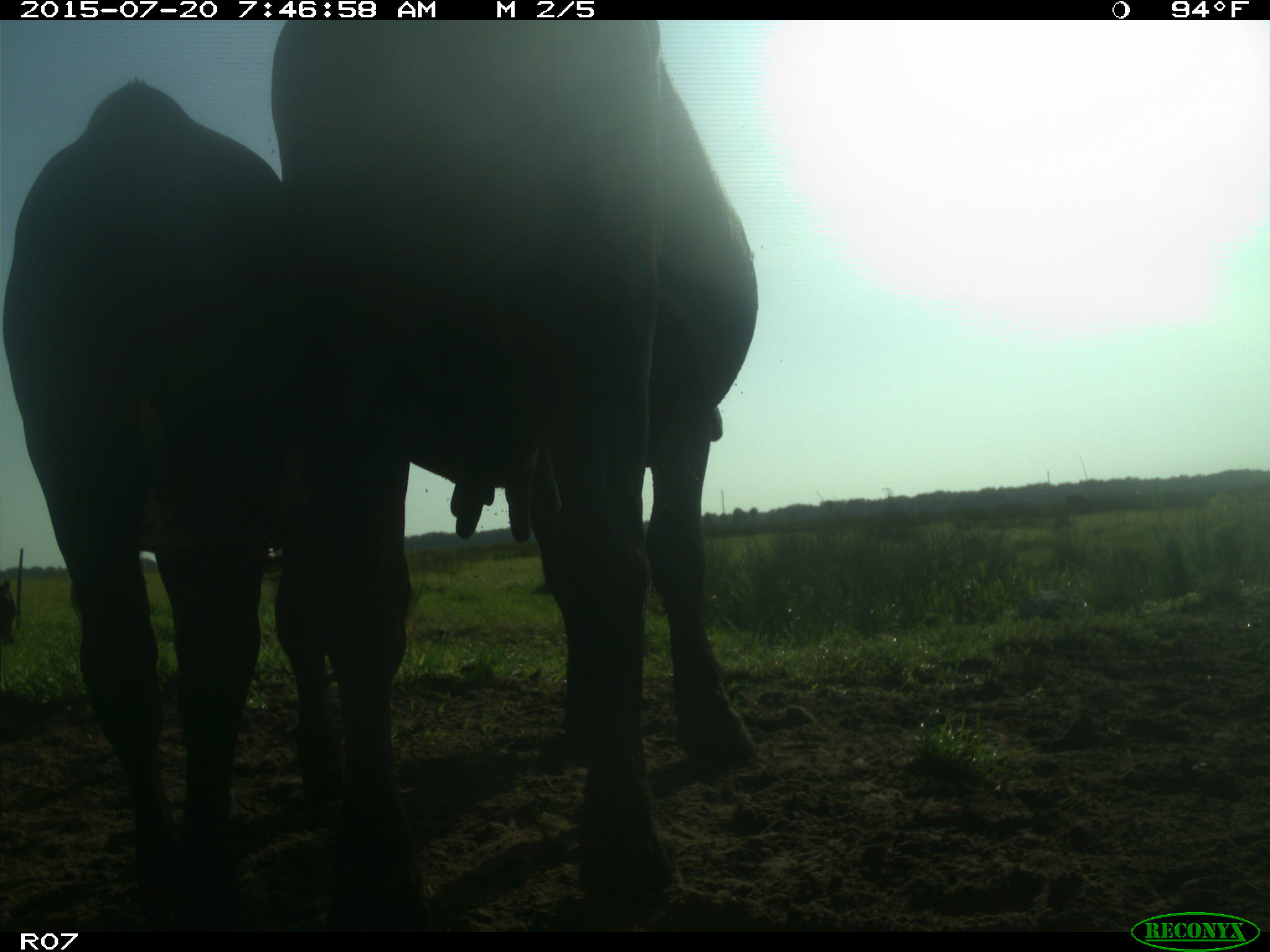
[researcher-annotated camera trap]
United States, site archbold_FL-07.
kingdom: Animalia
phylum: Chordata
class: Mammalia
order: Artiodactyla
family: Bovidae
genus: Bos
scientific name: Bos taurus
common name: domestic cow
Bos taurus (domestic cow).